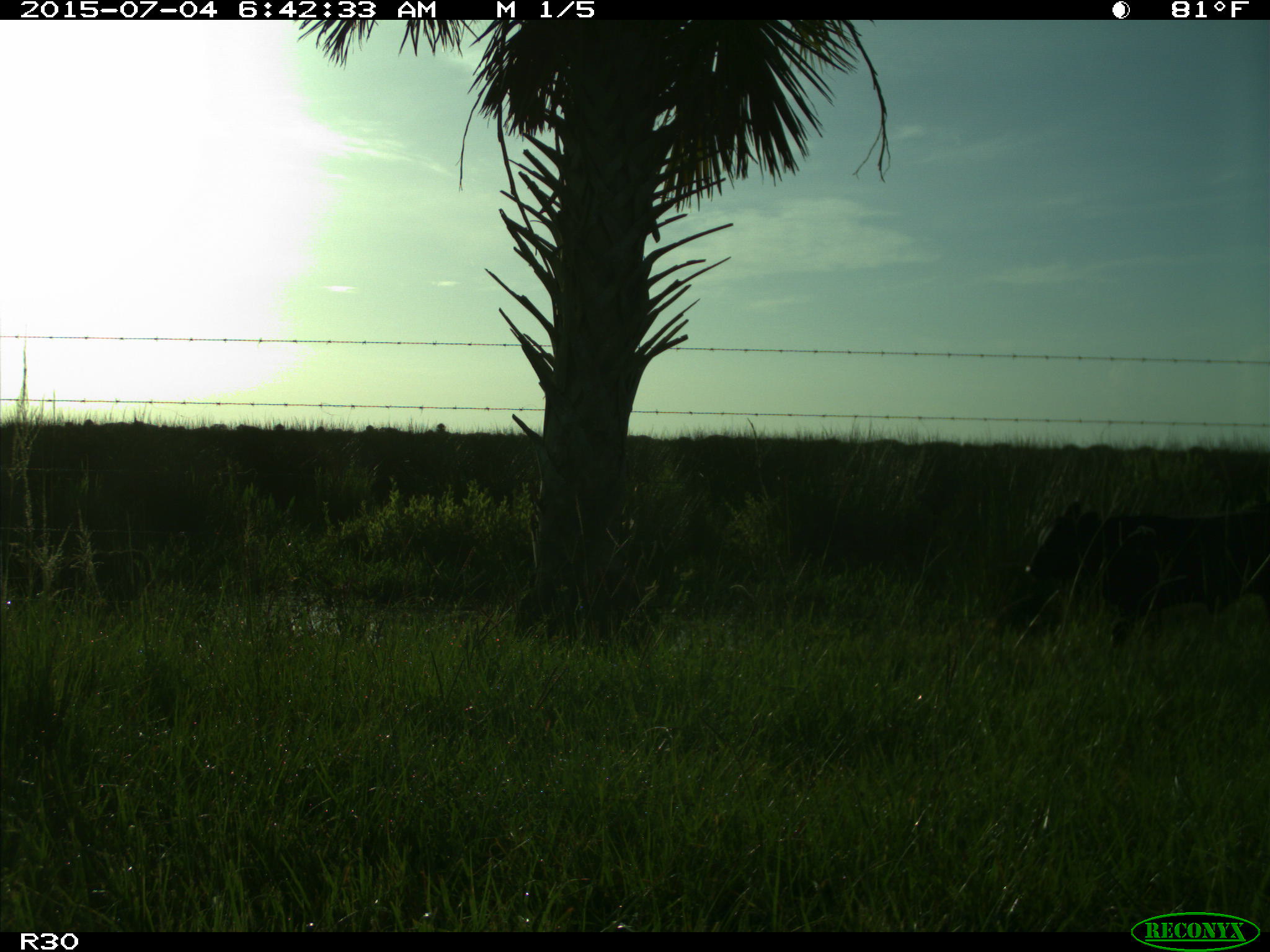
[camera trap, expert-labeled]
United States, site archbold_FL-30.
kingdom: Animalia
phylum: Chordata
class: Mammalia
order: Artiodactyla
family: Bovidae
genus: Bos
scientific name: Bos taurus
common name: domestic cow